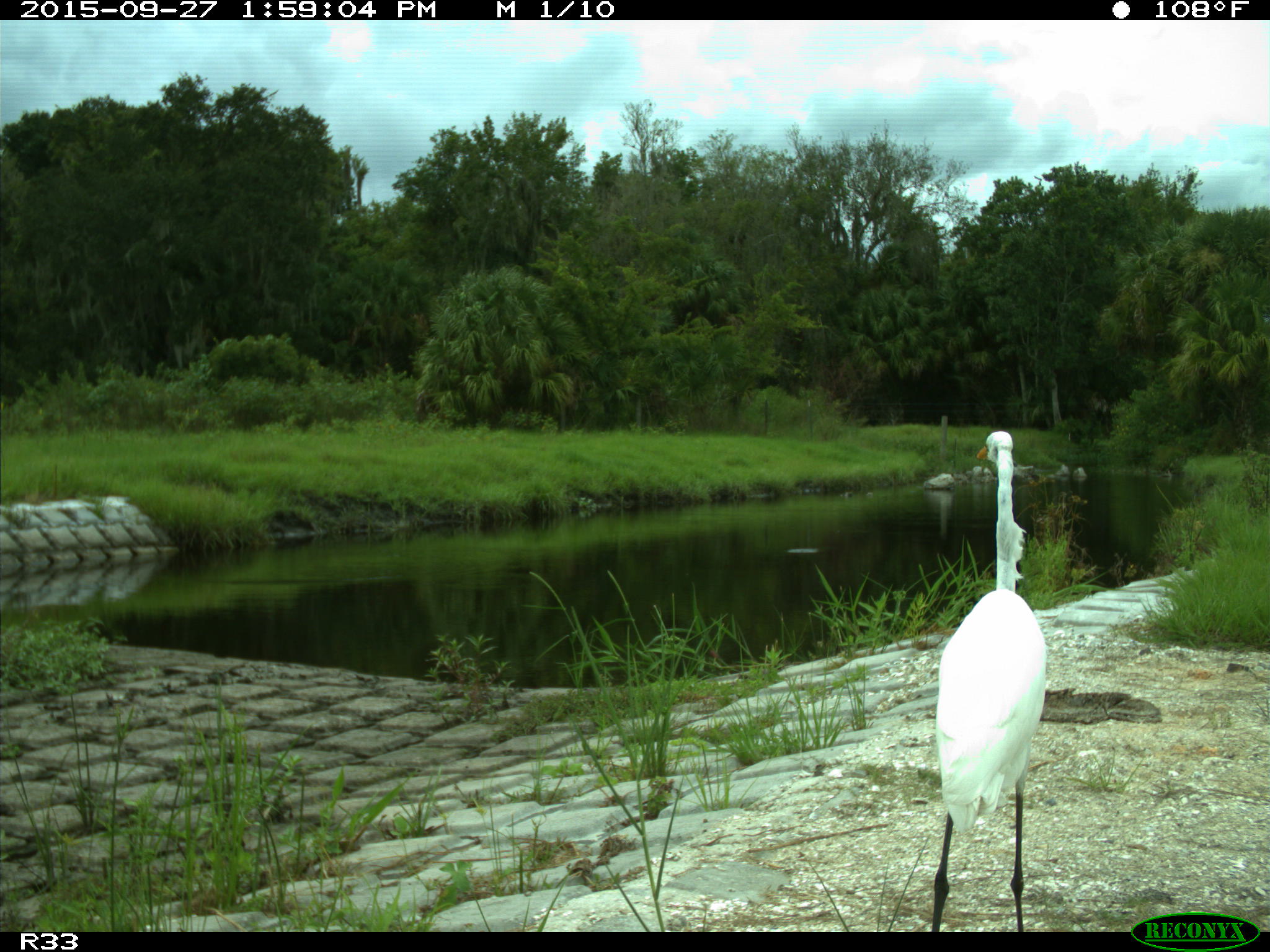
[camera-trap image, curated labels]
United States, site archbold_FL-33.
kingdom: Animalia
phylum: Chordata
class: Aves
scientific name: Aves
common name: birds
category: unidentified bird